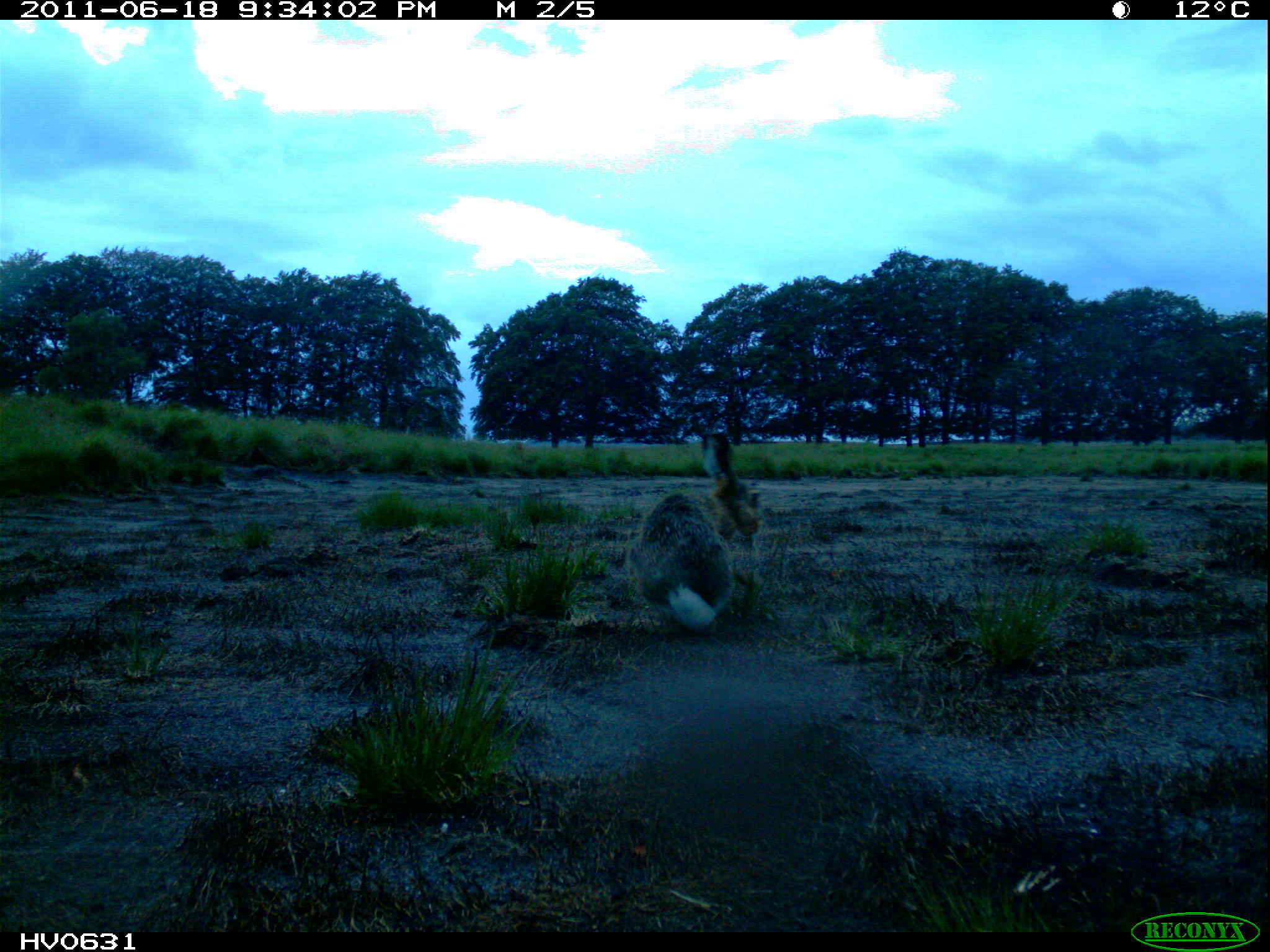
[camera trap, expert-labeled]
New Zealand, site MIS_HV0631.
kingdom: Animalia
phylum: Chordata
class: Mammalia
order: Lagomorpha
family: Leporidae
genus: Lepus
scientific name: Lepus europaeus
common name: brown hare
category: hare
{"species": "hare (brown hare) (Lepus europaeus)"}